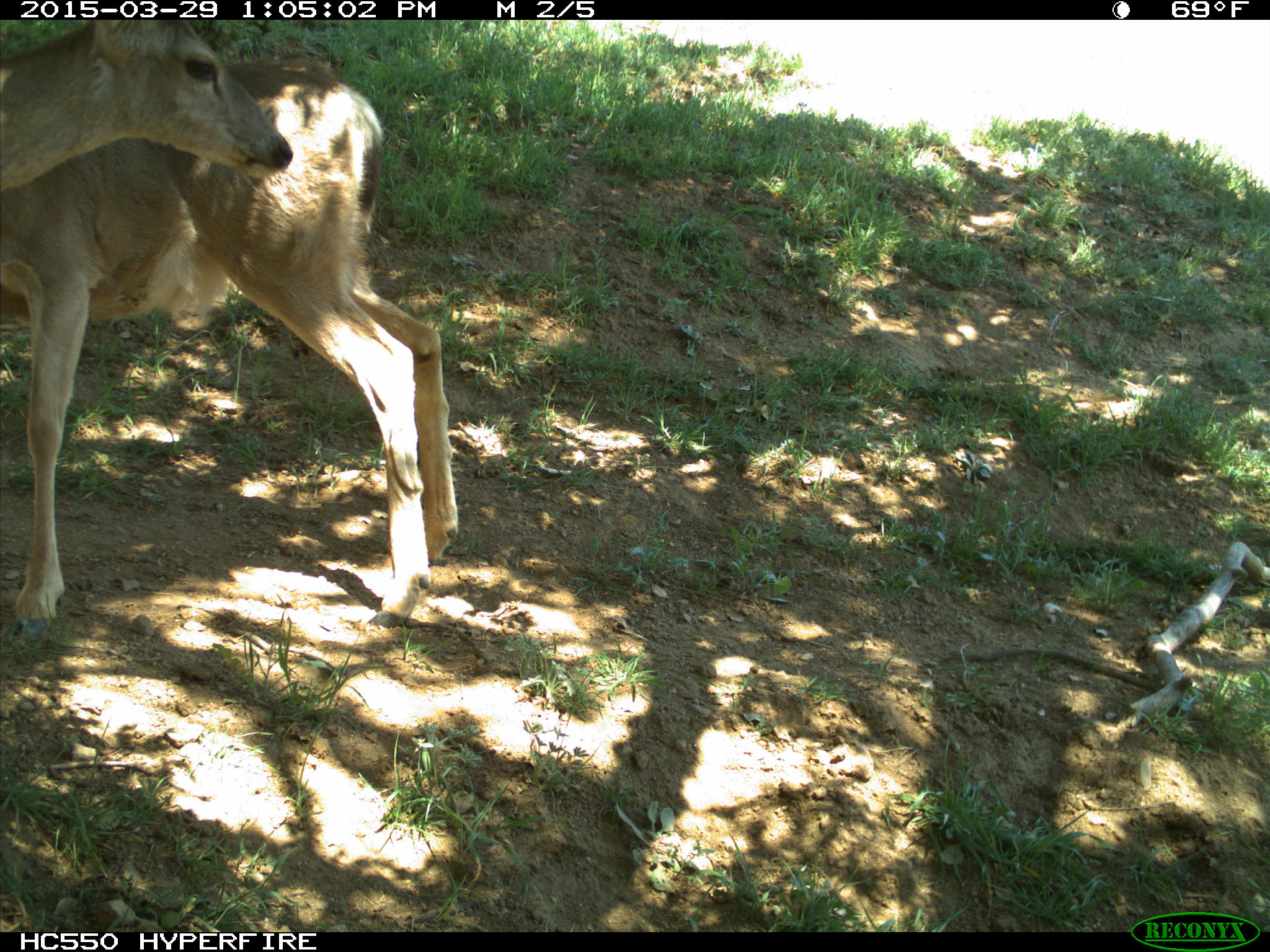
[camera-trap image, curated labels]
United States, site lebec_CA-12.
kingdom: Animalia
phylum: Chordata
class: Mammalia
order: Artiodactyla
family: Cervidae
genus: Odocoileus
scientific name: Odocoileus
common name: deer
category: unidentified deer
Unidentified deer (deer) (Odocoileus).